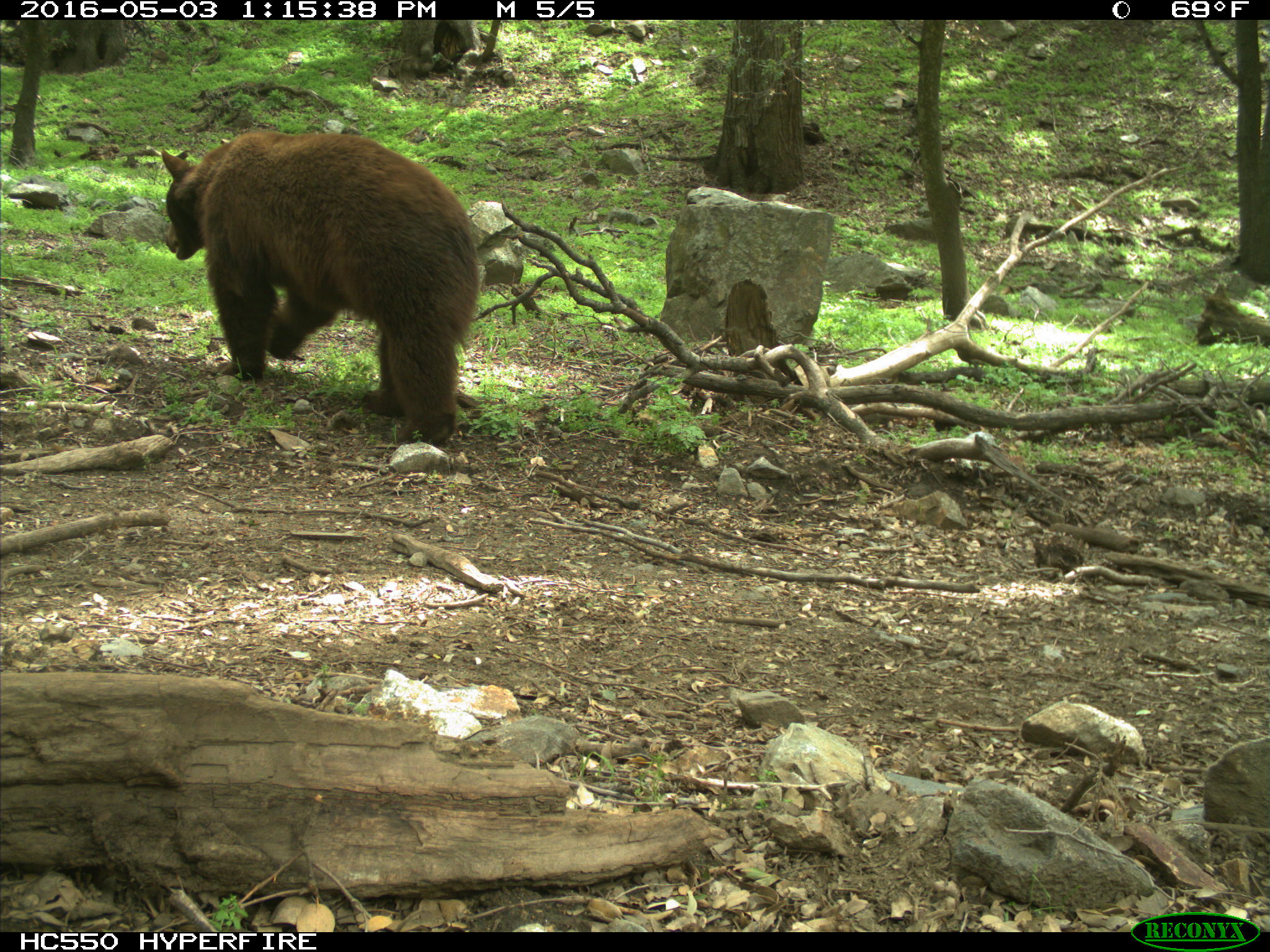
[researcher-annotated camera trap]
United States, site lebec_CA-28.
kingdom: Animalia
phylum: Chordata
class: Mammalia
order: Carnivora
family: Ursidae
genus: Ursus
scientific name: Ursus americanus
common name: american black bear